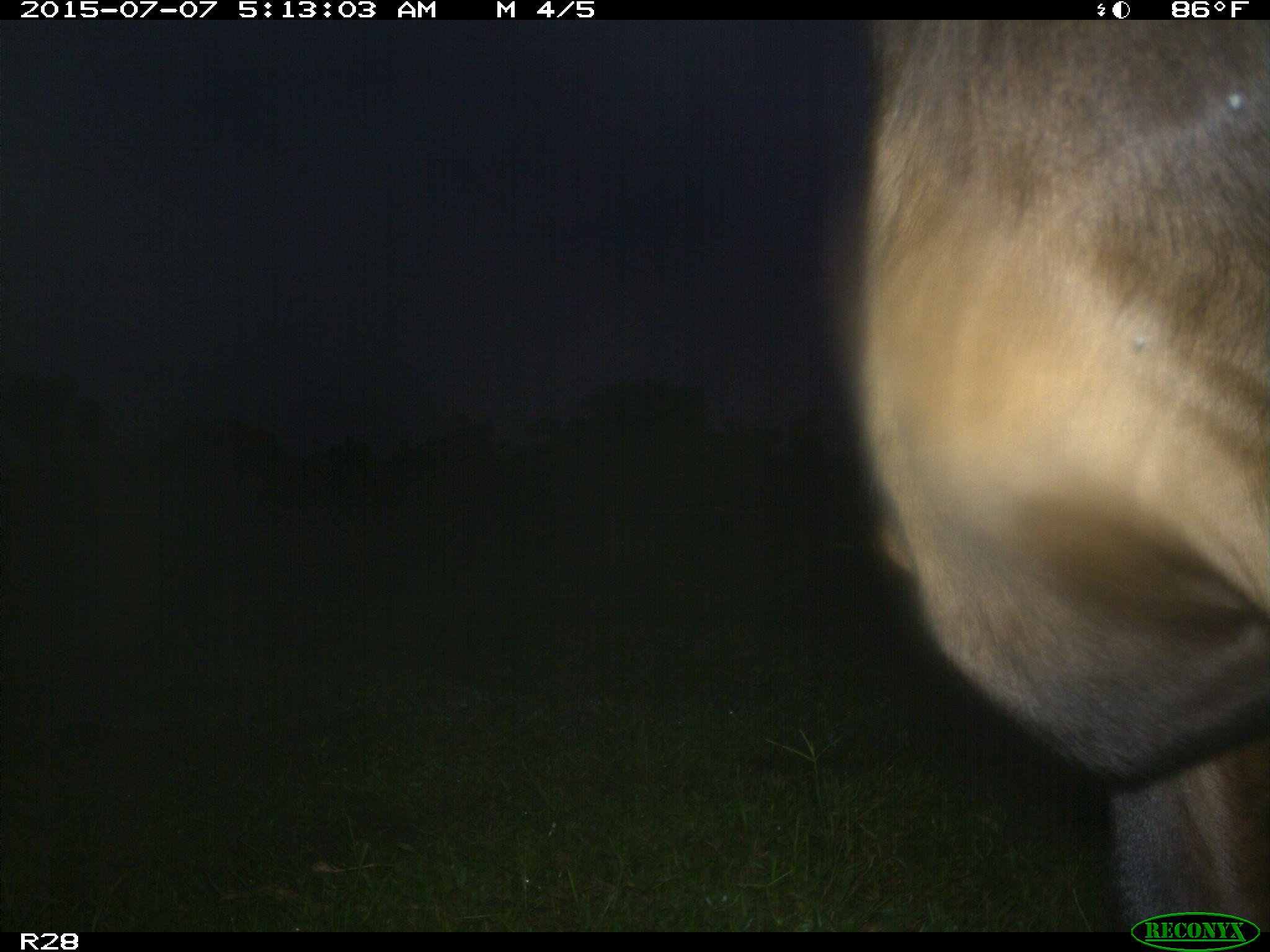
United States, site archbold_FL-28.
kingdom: Animalia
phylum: Chordata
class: Mammalia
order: Artiodactyla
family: Bovidae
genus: Bos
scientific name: Bos taurus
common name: domestic cow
Bos taurus (domestic cow).